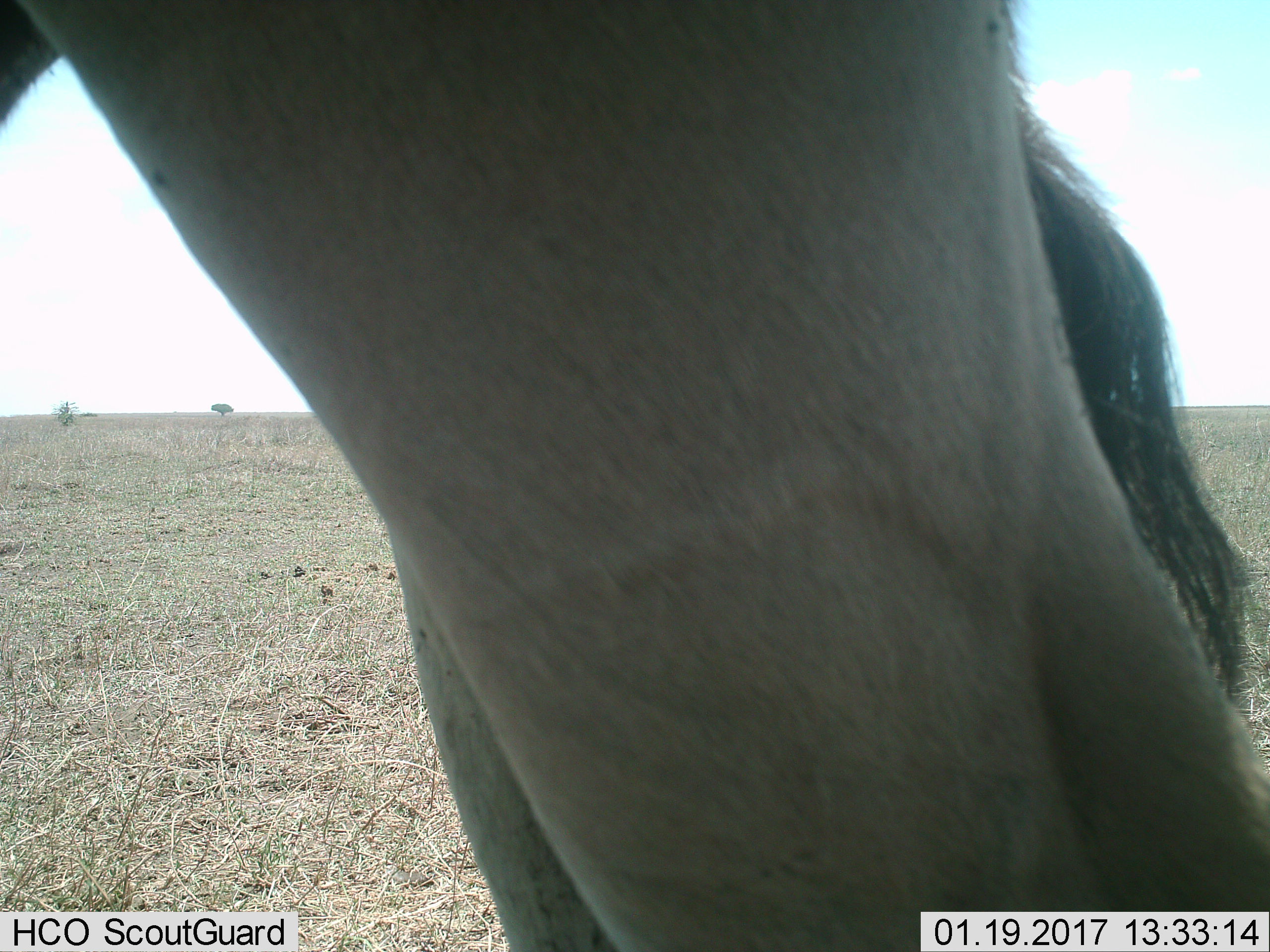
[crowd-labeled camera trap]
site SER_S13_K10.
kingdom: Animalia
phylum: Chordata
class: Mammalia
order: Artiodactyla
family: Bovidae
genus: Connochaetes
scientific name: Connochaetes taurinus taurinus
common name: blue wildebeest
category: wildebeestblue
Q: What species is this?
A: Wildebeestblue (blue wildebeest) (Connochaetes taurinus taurinus).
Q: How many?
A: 1.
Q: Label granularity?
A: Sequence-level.